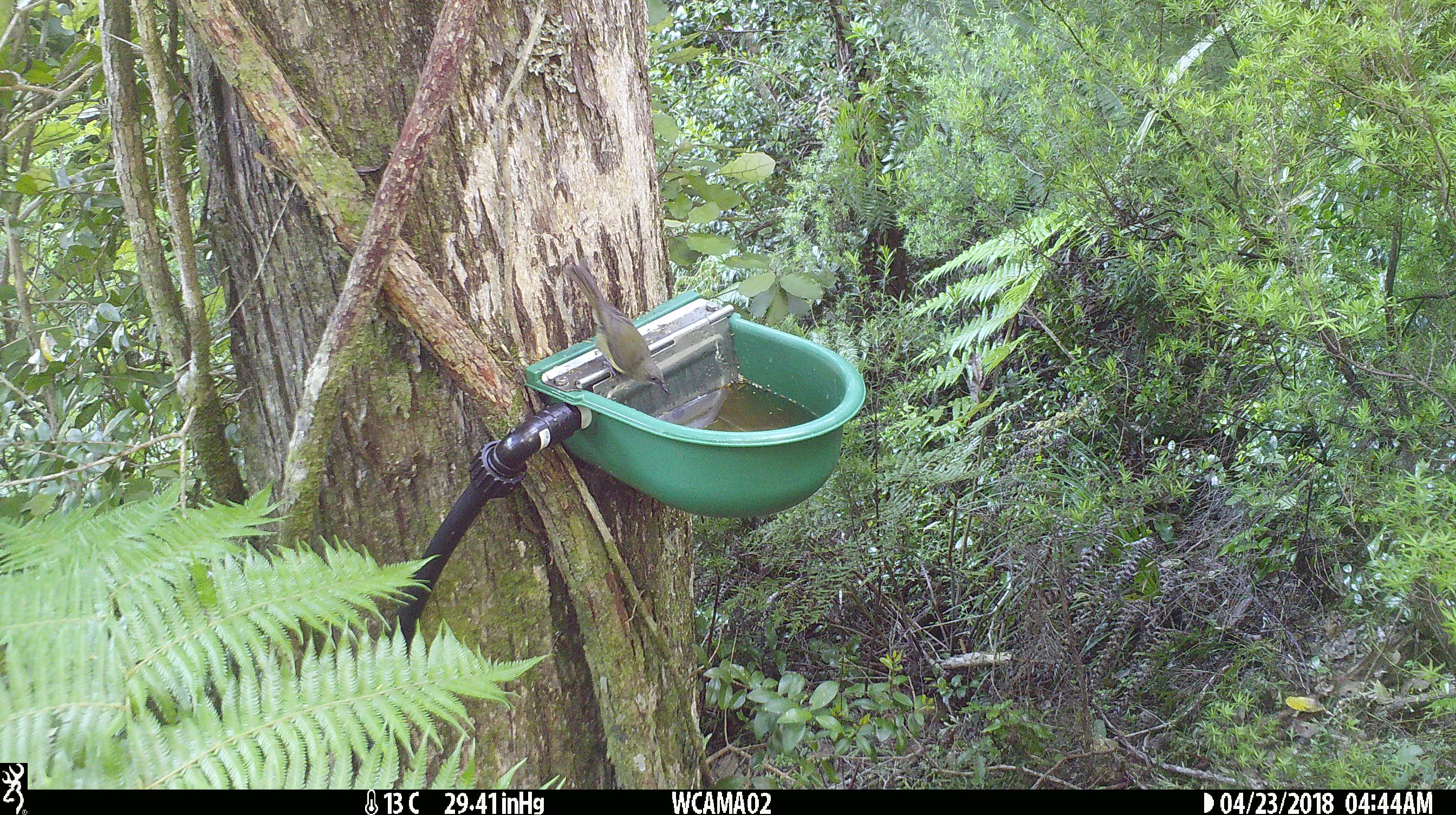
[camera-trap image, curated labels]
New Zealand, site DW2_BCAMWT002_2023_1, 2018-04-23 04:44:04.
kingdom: Animalia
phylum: Chordata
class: Aves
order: Passeriformes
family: Meliphagidae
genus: Anthornis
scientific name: Anthornis melanura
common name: new zealand bellbird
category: bellbird